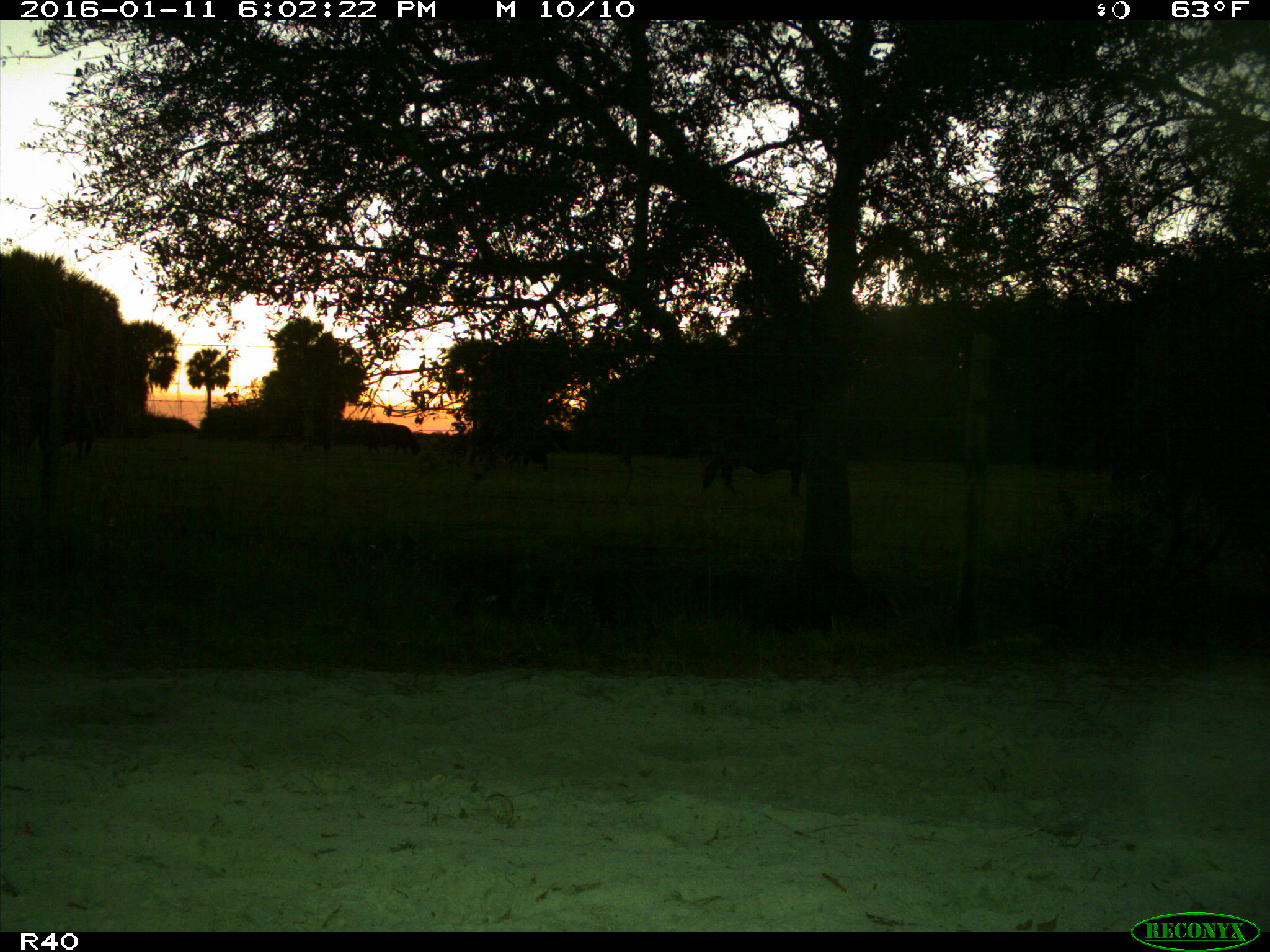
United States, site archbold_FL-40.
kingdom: Animalia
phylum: Chordata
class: Mammalia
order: Artiodactyla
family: Bovidae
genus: Bos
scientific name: Bos taurus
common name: domestic cow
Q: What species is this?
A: Bos taurus (domestic cow).